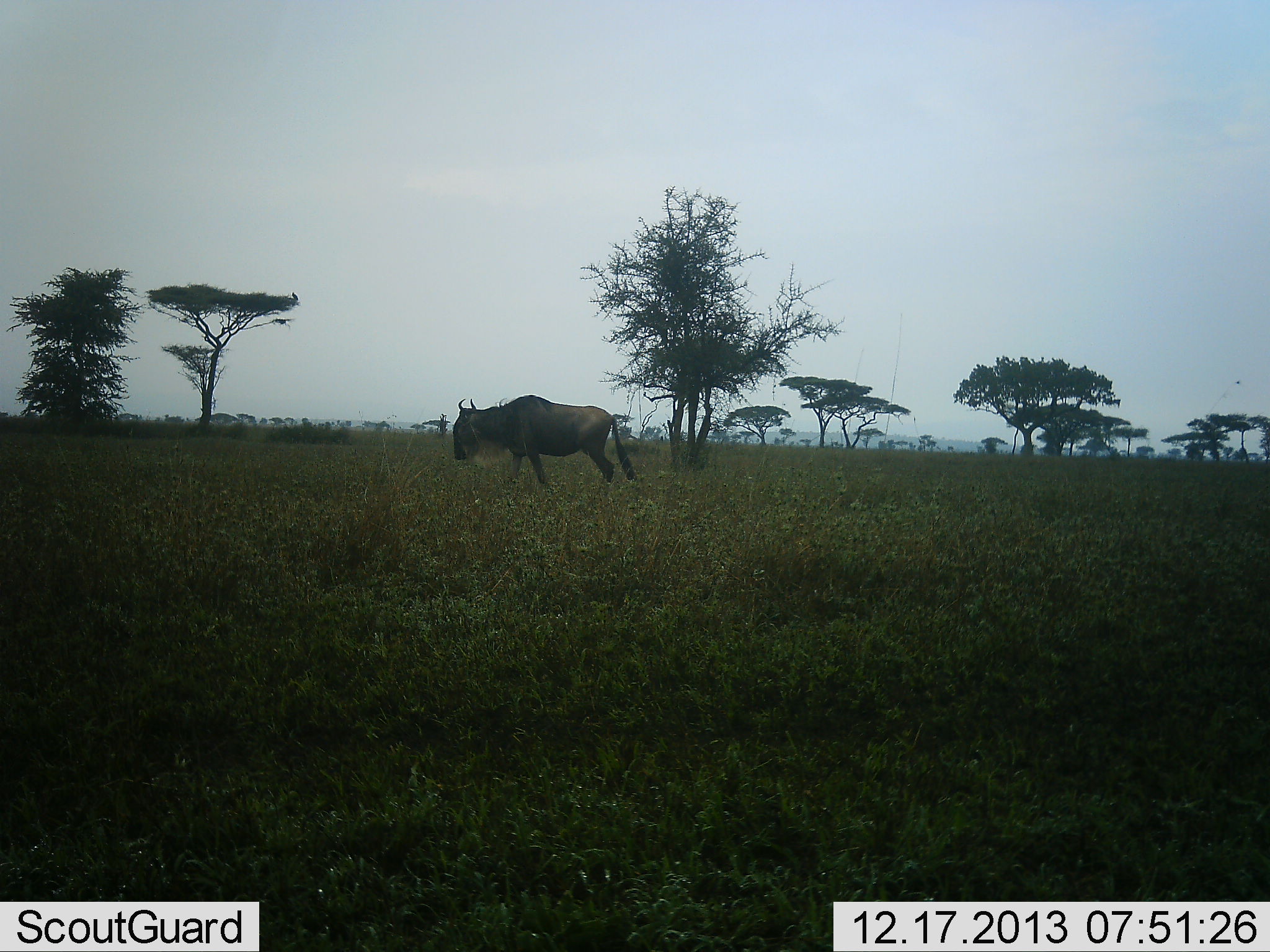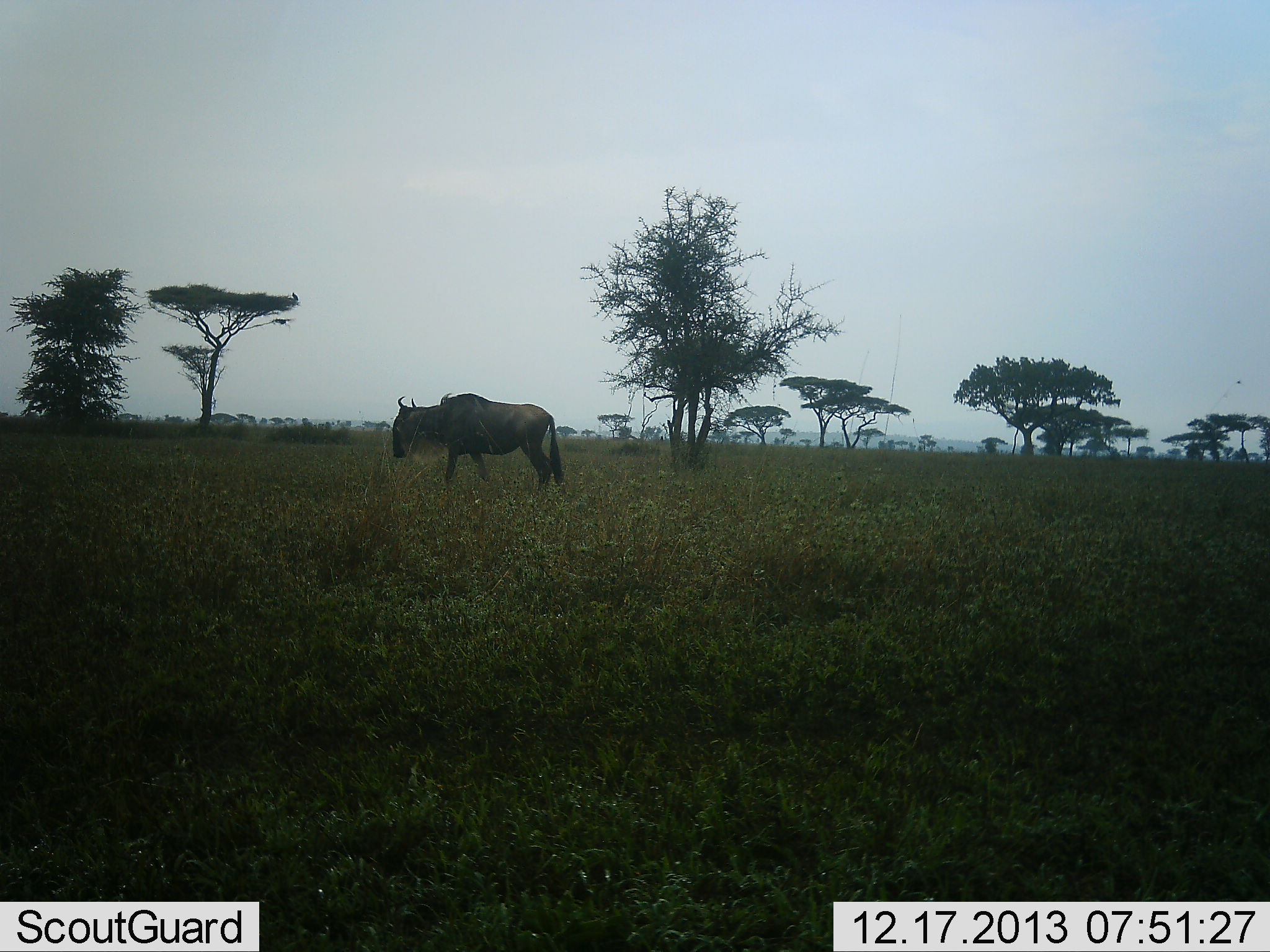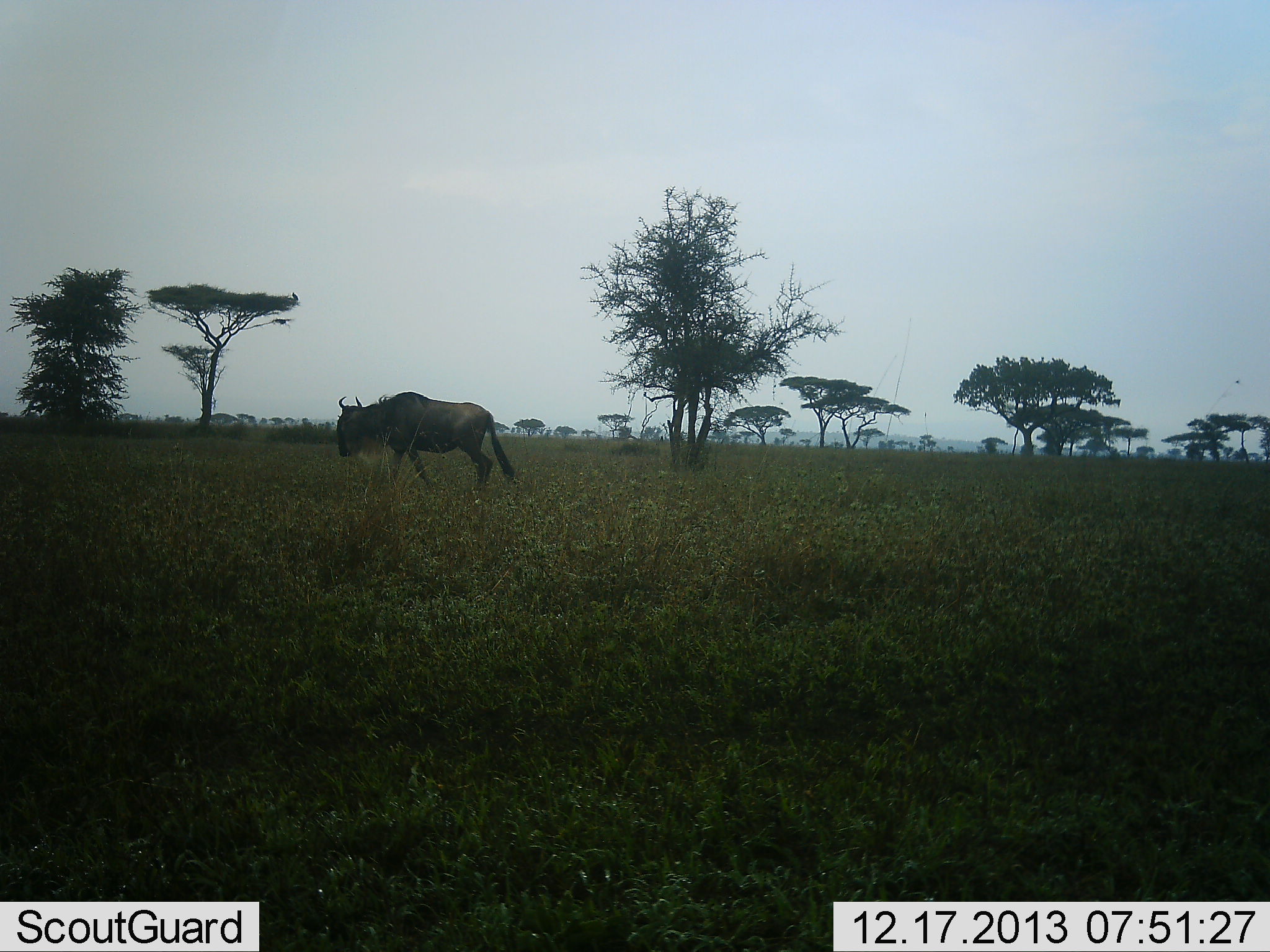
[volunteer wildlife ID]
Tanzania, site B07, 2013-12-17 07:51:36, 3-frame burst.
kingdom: Animalia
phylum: Chordata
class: Mammalia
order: Artiodactyla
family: Bovidae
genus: Connochaetes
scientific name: Connochaetes taurinus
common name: blue wildebeest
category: wildebeest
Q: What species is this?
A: Wildebeest (blue wildebeest) (Connochaetes taurinus).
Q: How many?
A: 1.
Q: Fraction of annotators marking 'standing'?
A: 7%.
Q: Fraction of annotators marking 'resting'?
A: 0%.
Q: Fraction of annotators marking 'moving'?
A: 95%.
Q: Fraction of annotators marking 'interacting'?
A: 0%.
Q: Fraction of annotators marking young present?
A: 0%.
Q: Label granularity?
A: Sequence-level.